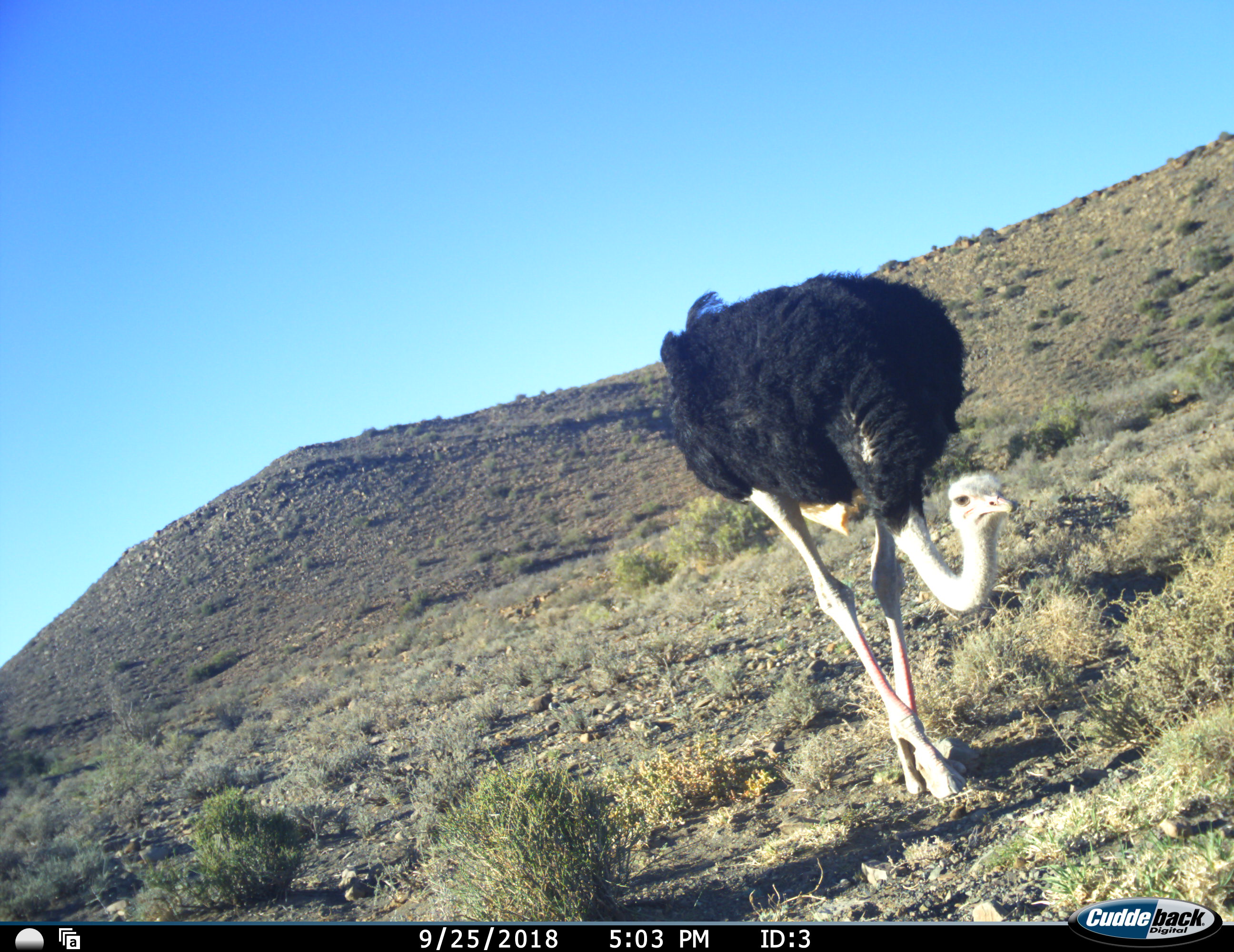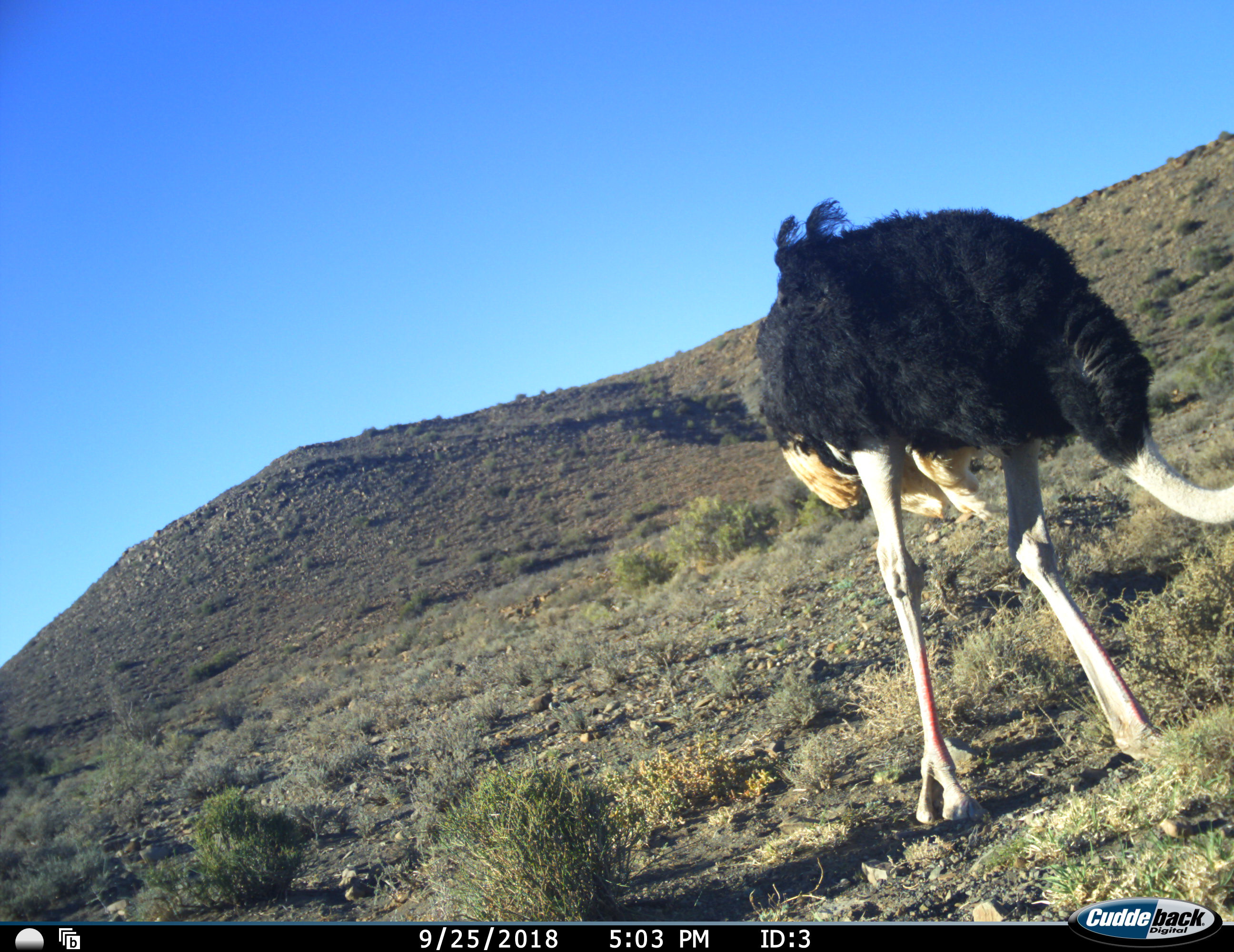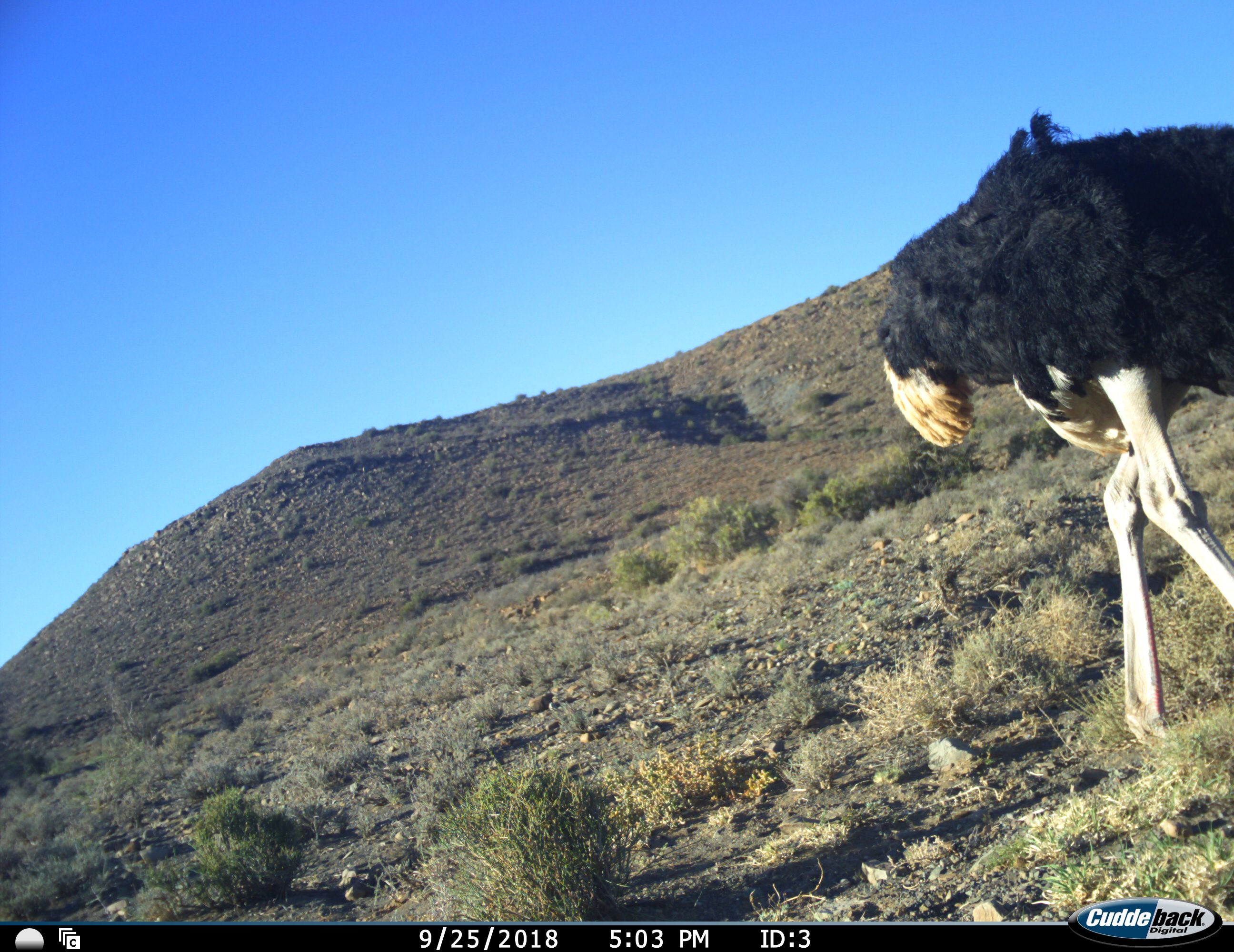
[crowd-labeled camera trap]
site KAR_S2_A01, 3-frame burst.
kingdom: Animalia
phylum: Chordata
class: Aves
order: Struthioniformes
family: Struthionidae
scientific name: Struthionidae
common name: ostrich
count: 1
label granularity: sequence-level